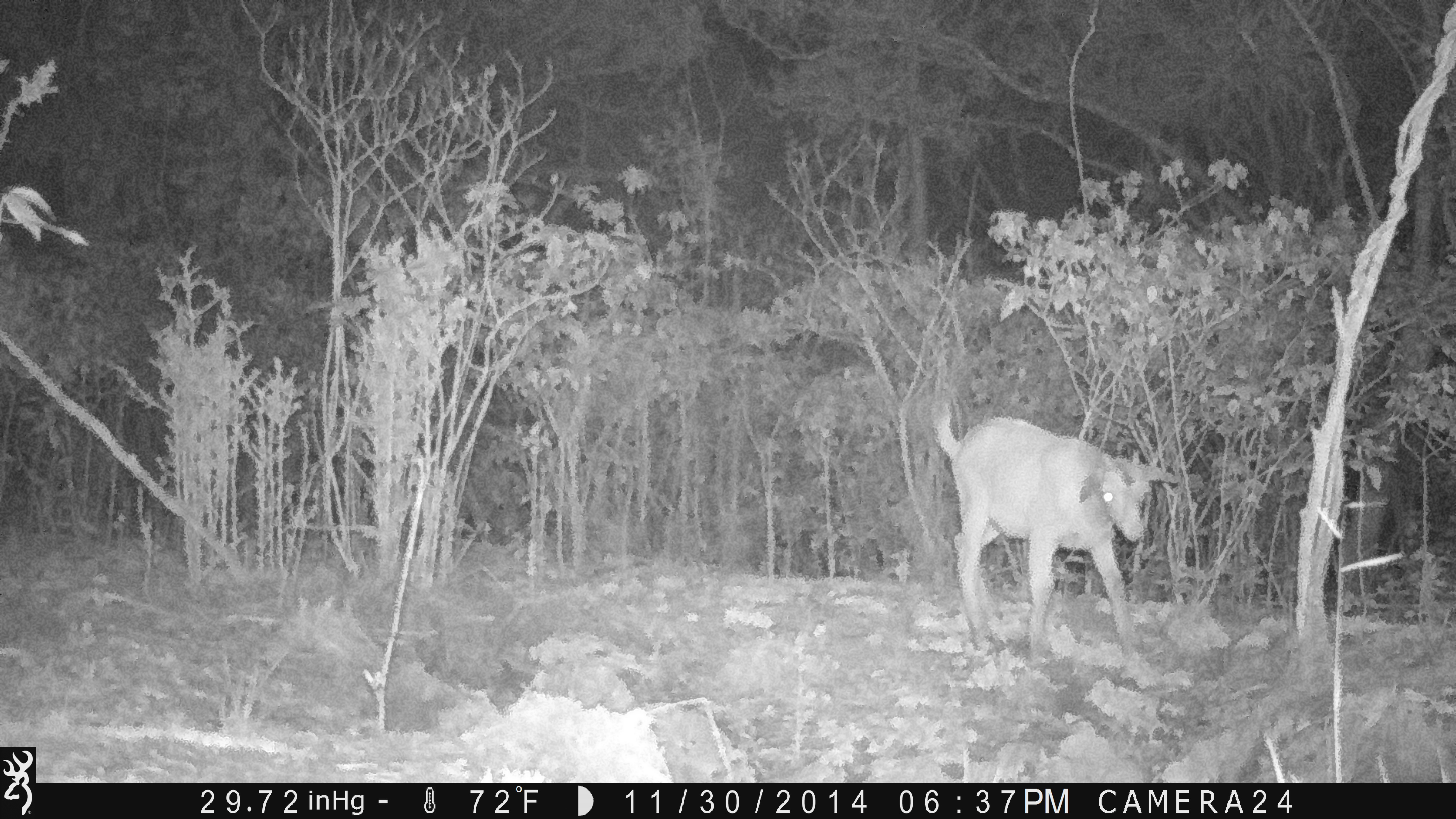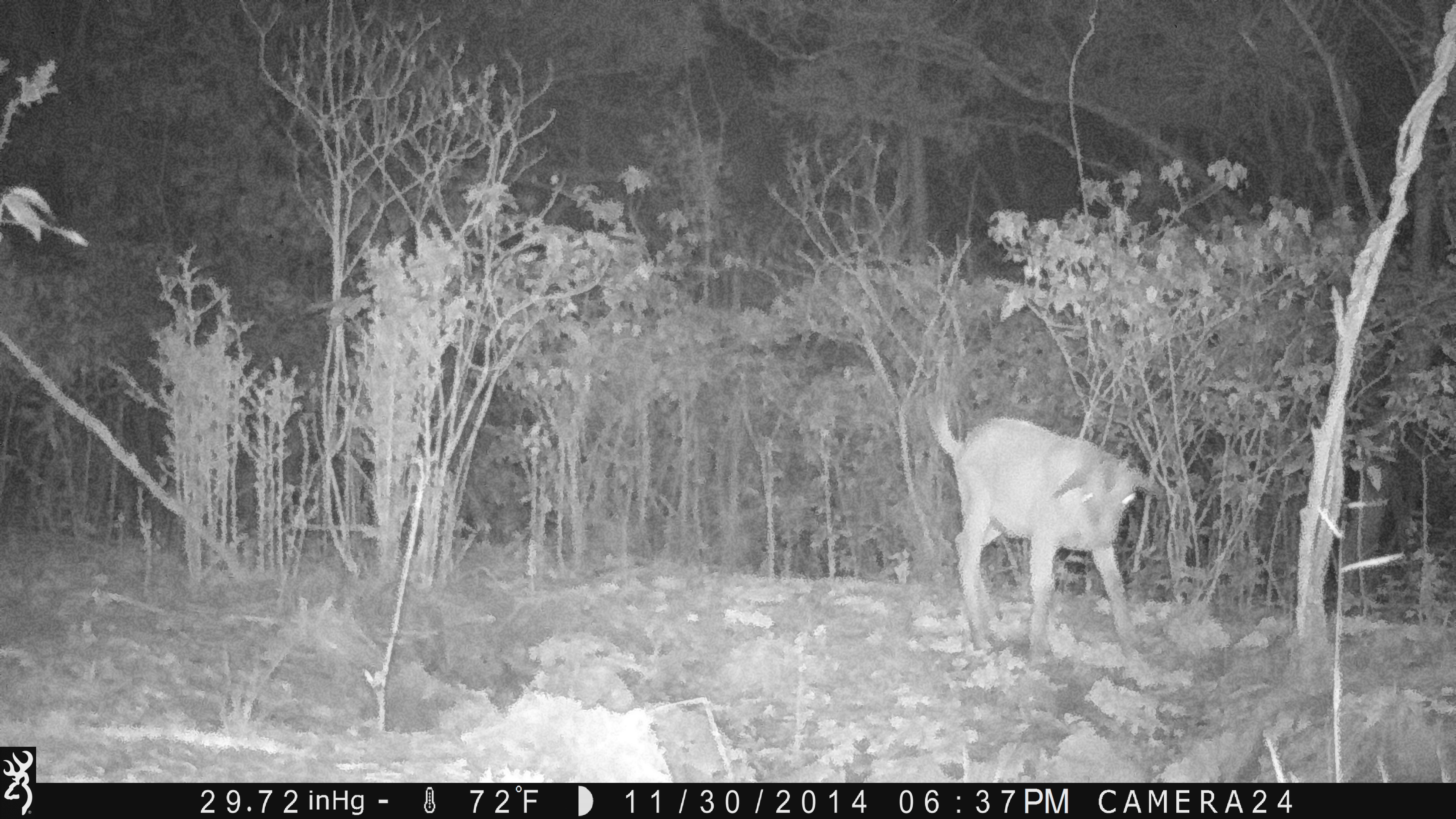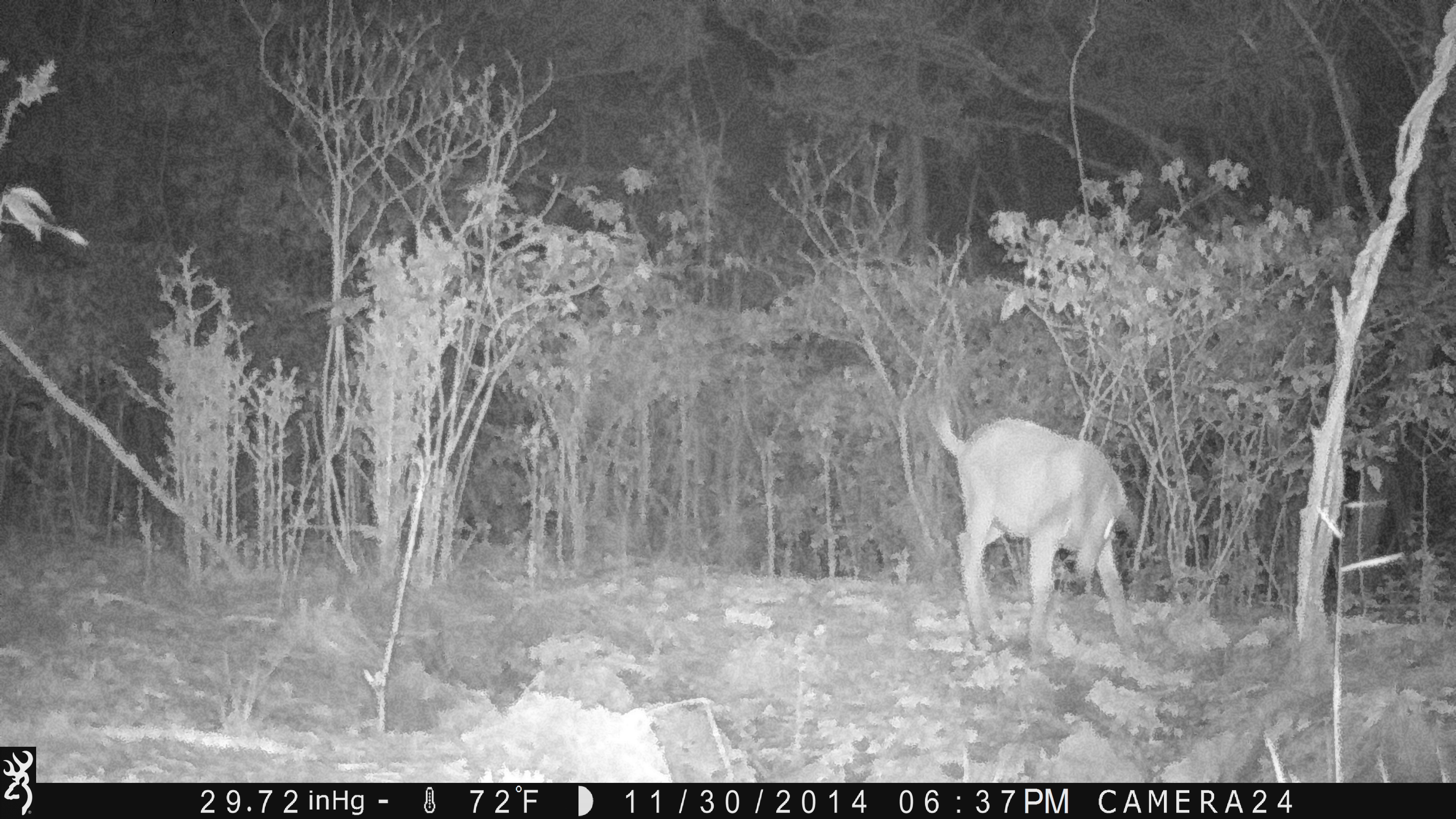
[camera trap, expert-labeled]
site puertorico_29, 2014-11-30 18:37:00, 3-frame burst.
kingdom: Animalia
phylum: Chordata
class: Mammalia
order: Artiodactyla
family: Bovidae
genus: Capra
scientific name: Capra hircus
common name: goat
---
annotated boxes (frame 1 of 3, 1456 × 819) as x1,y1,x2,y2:
goat: 929,405,1161,671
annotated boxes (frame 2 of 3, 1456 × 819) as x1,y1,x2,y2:
goat: 924,408,1156,667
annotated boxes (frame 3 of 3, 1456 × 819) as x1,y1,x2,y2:
goat: 925,409,1143,659